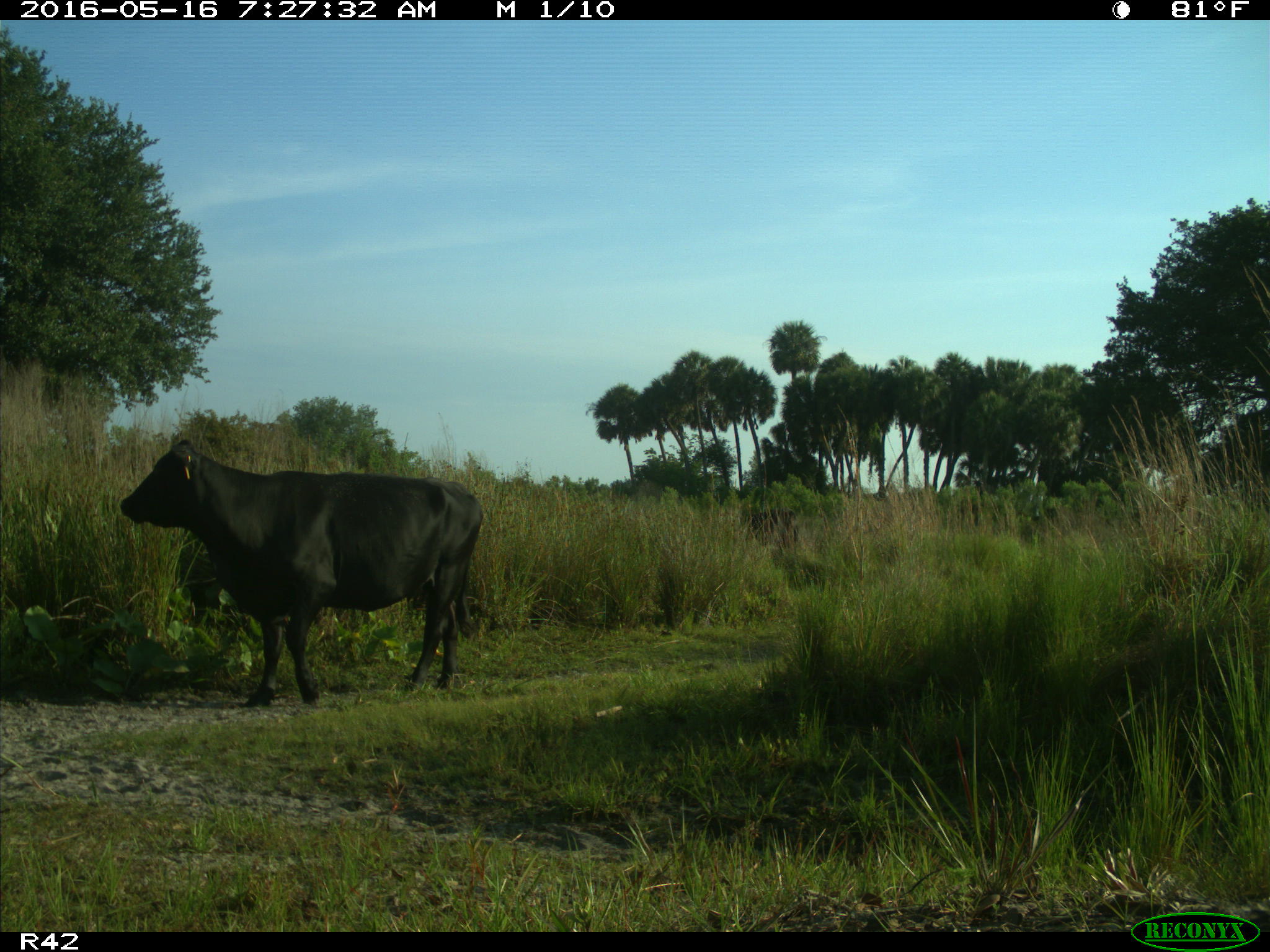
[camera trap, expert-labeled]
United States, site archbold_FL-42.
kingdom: Animalia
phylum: Chordata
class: Mammalia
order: Artiodactyla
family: Bovidae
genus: Bos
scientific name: Bos taurus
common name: domestic cow